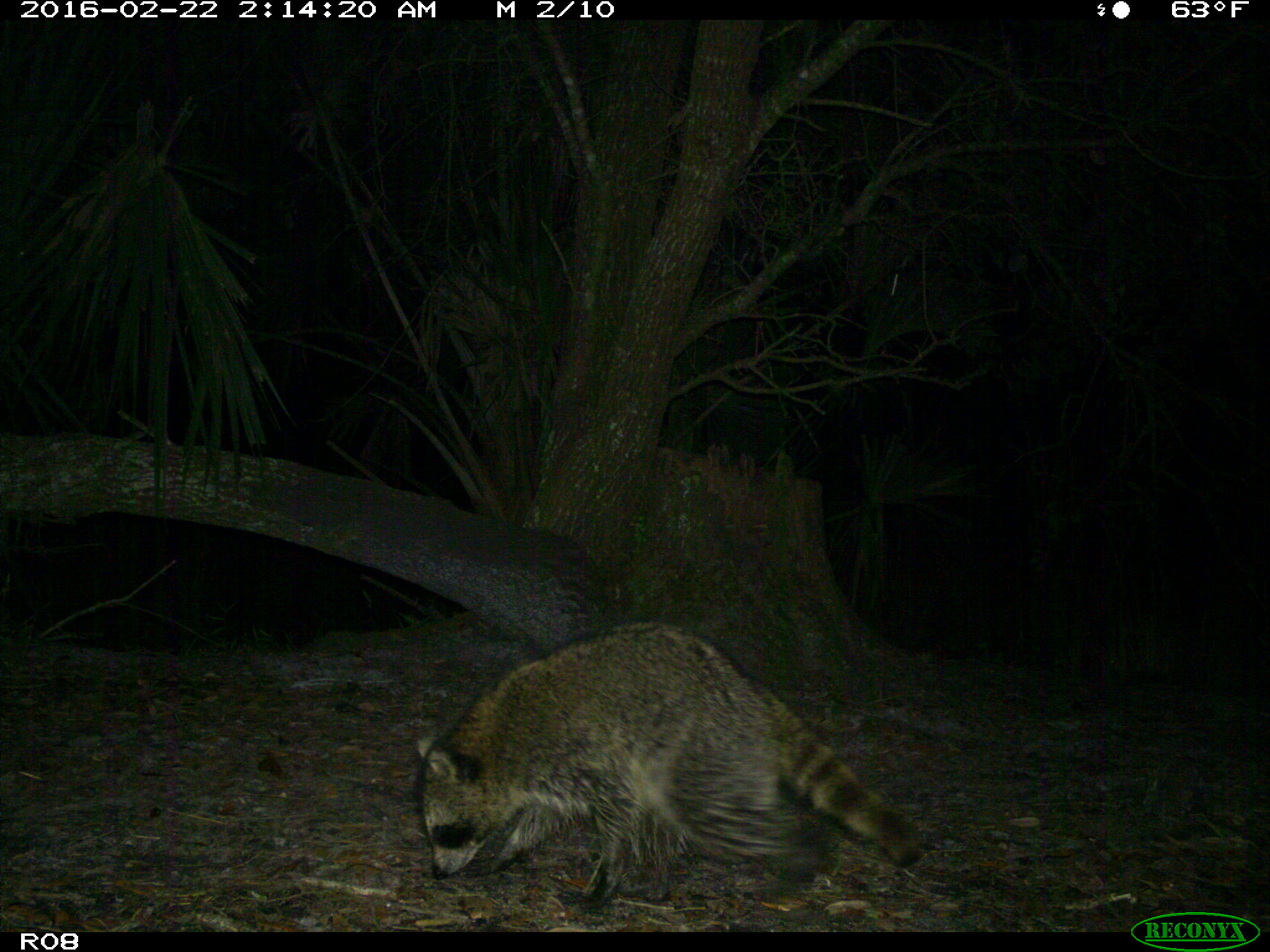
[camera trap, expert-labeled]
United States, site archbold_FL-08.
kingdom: Animalia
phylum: Chordata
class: Mammalia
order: Carnivora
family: Procyonidae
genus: Procyon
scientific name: Procyon lotor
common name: common raccoon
Procyon lotor (common raccoon).